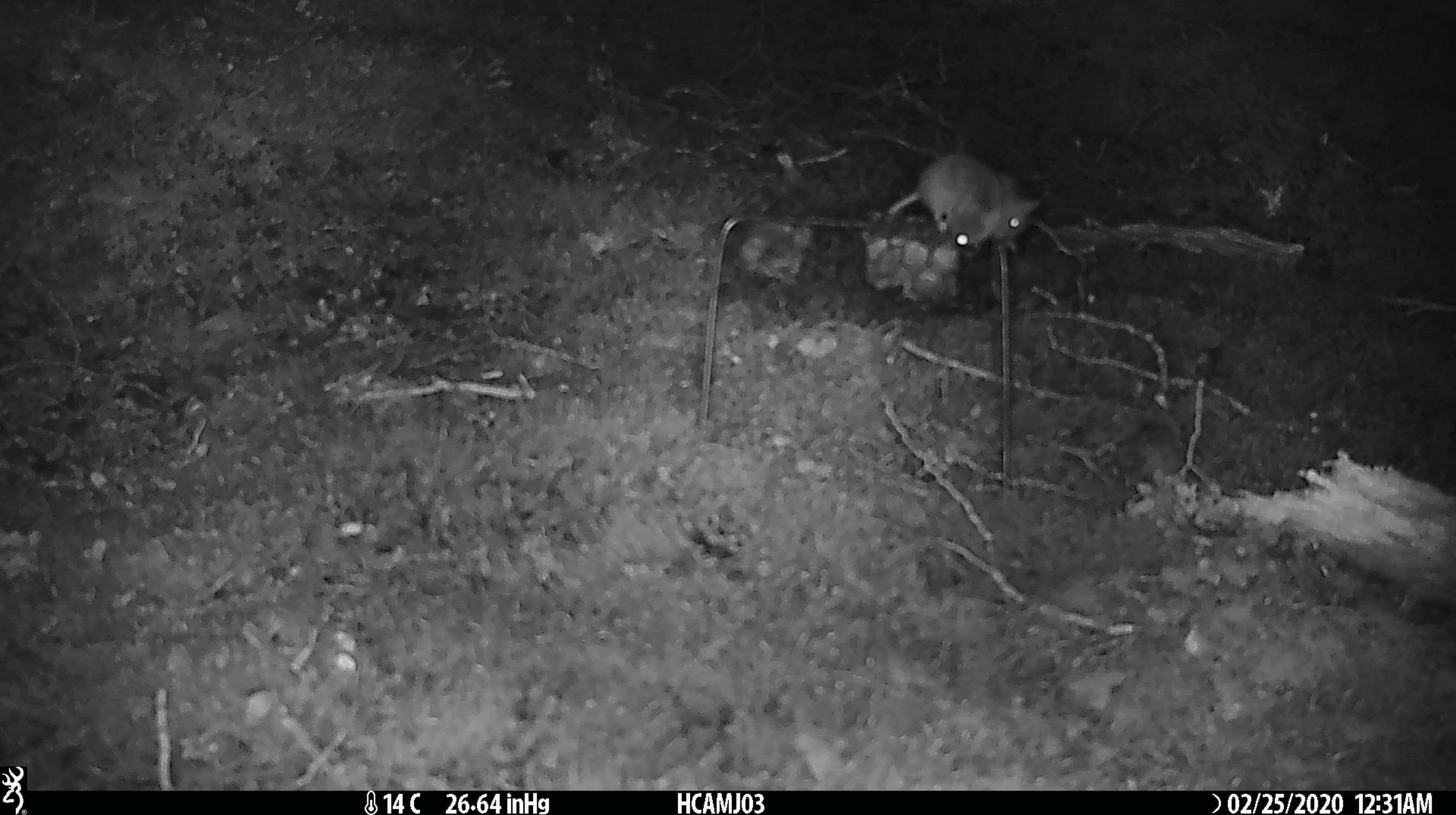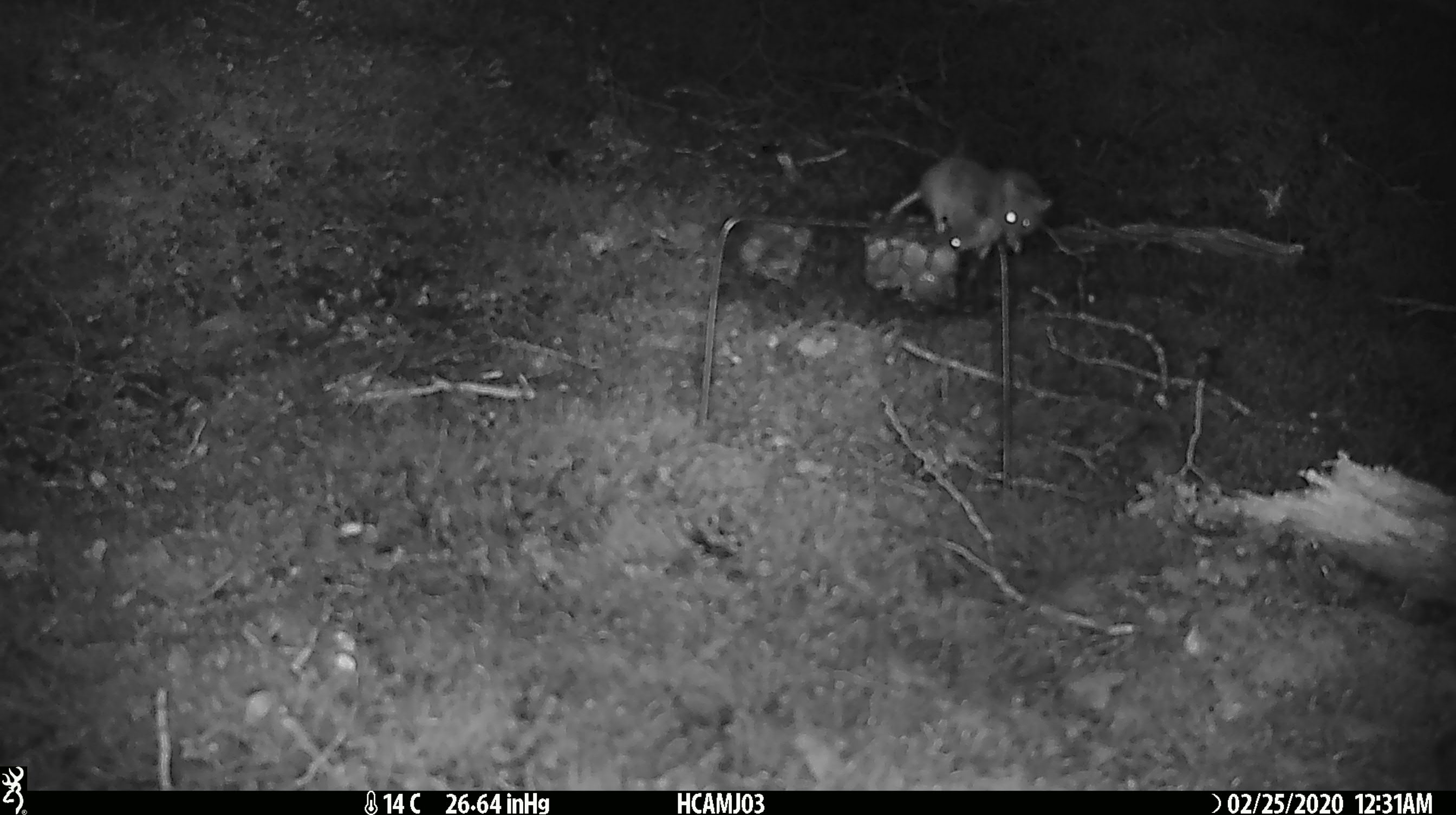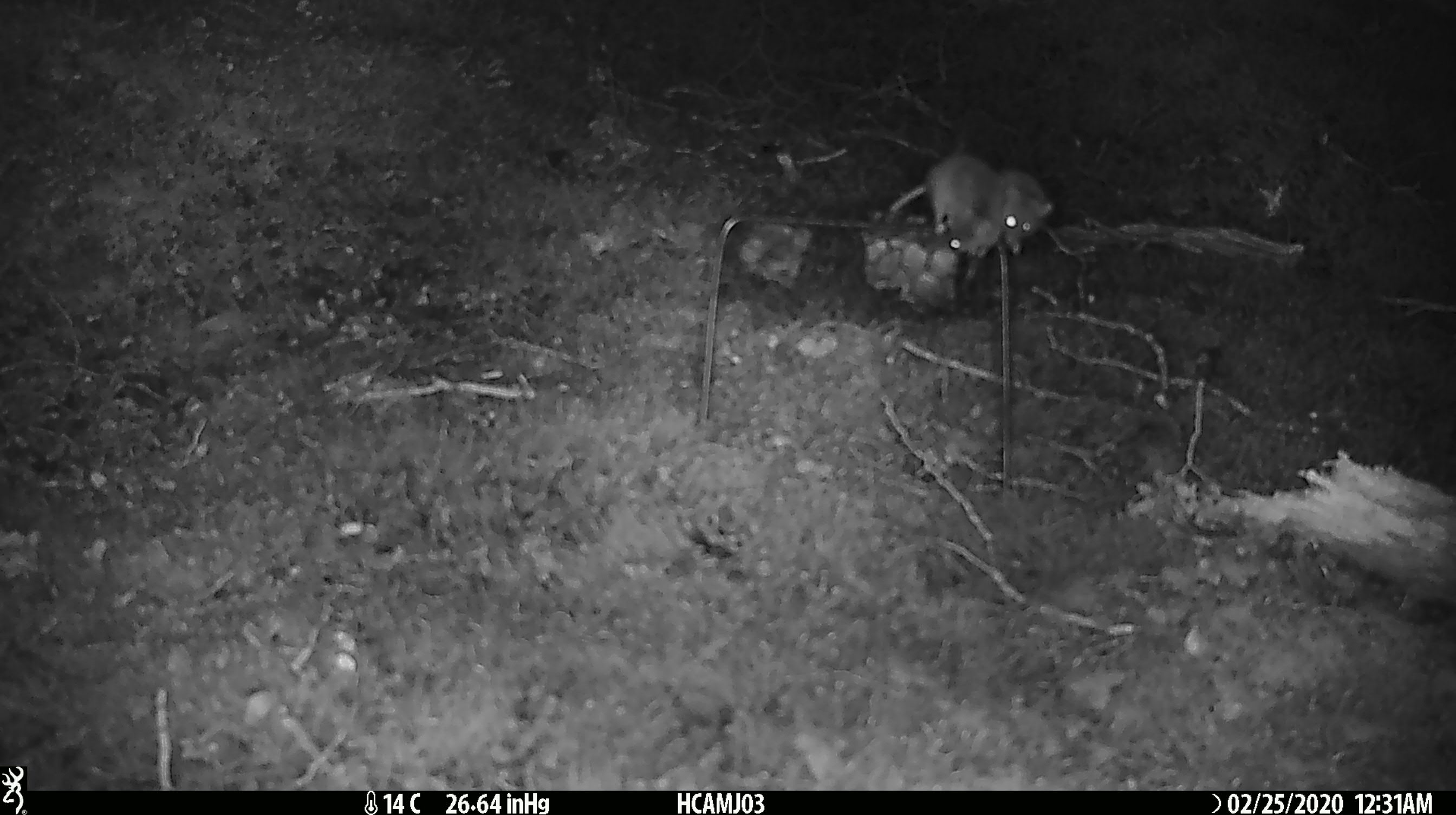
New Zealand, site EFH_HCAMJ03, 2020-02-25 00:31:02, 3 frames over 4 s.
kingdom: Animalia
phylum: Chordata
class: Mammalia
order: Rodentia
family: Muridae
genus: Mus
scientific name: Mus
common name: mouse